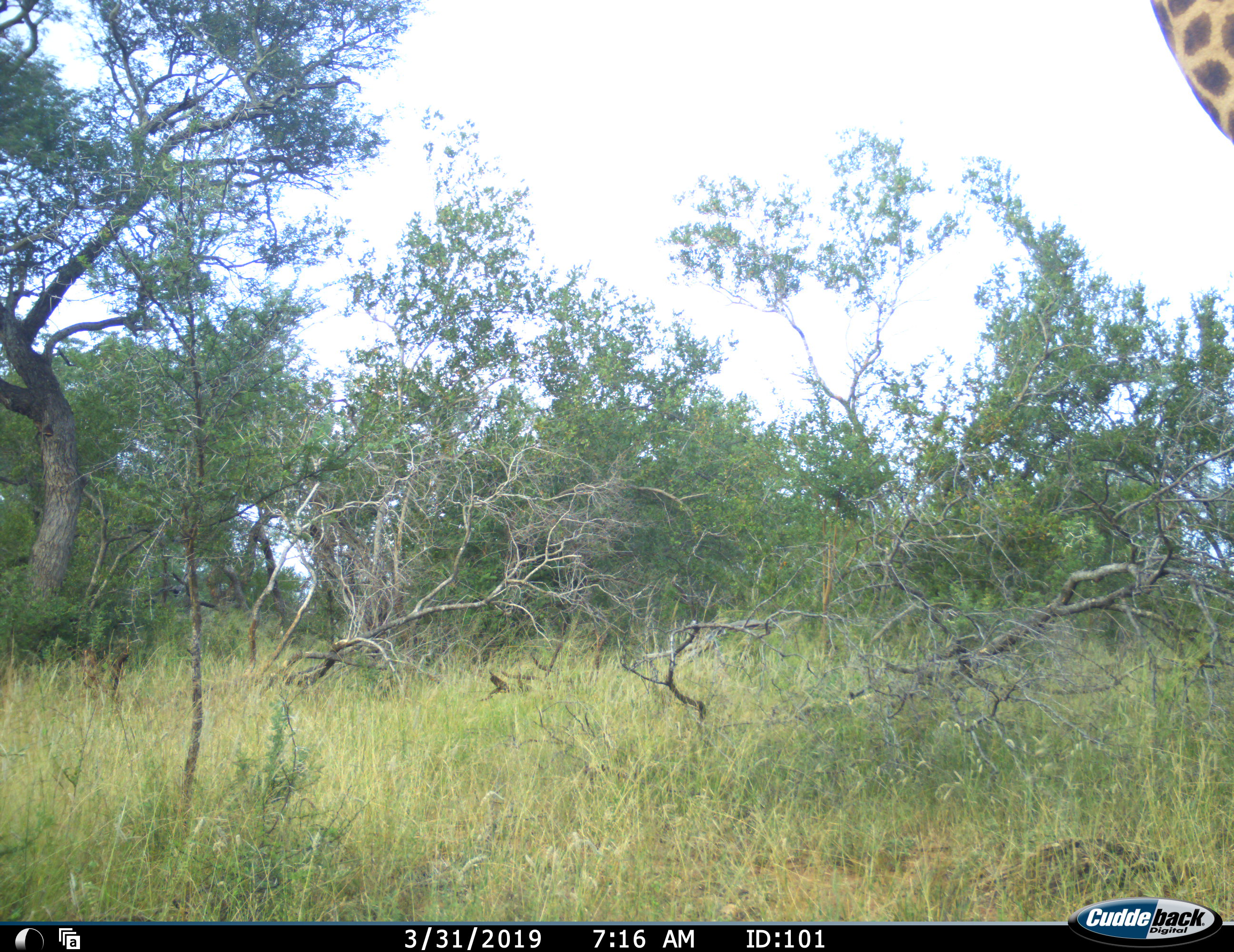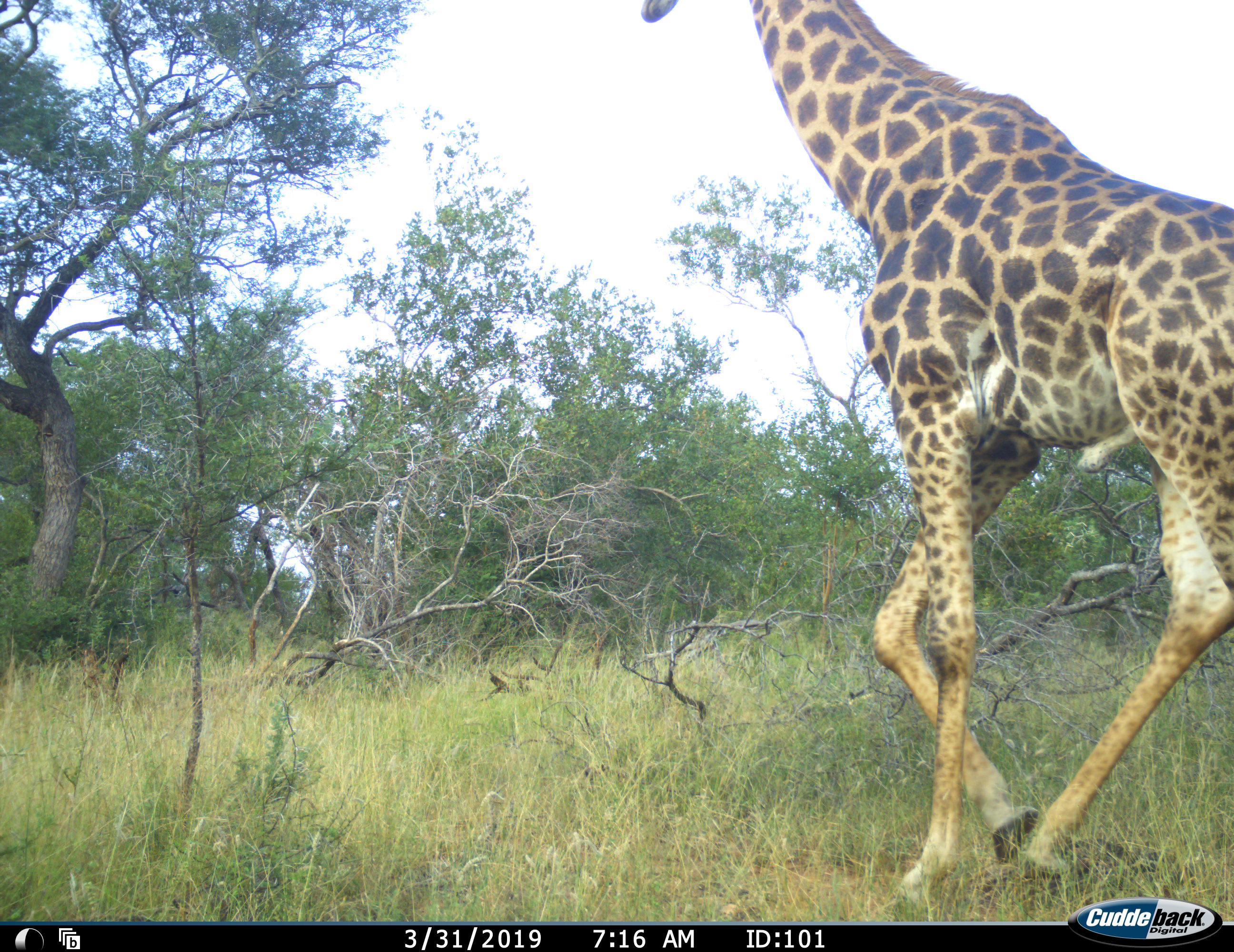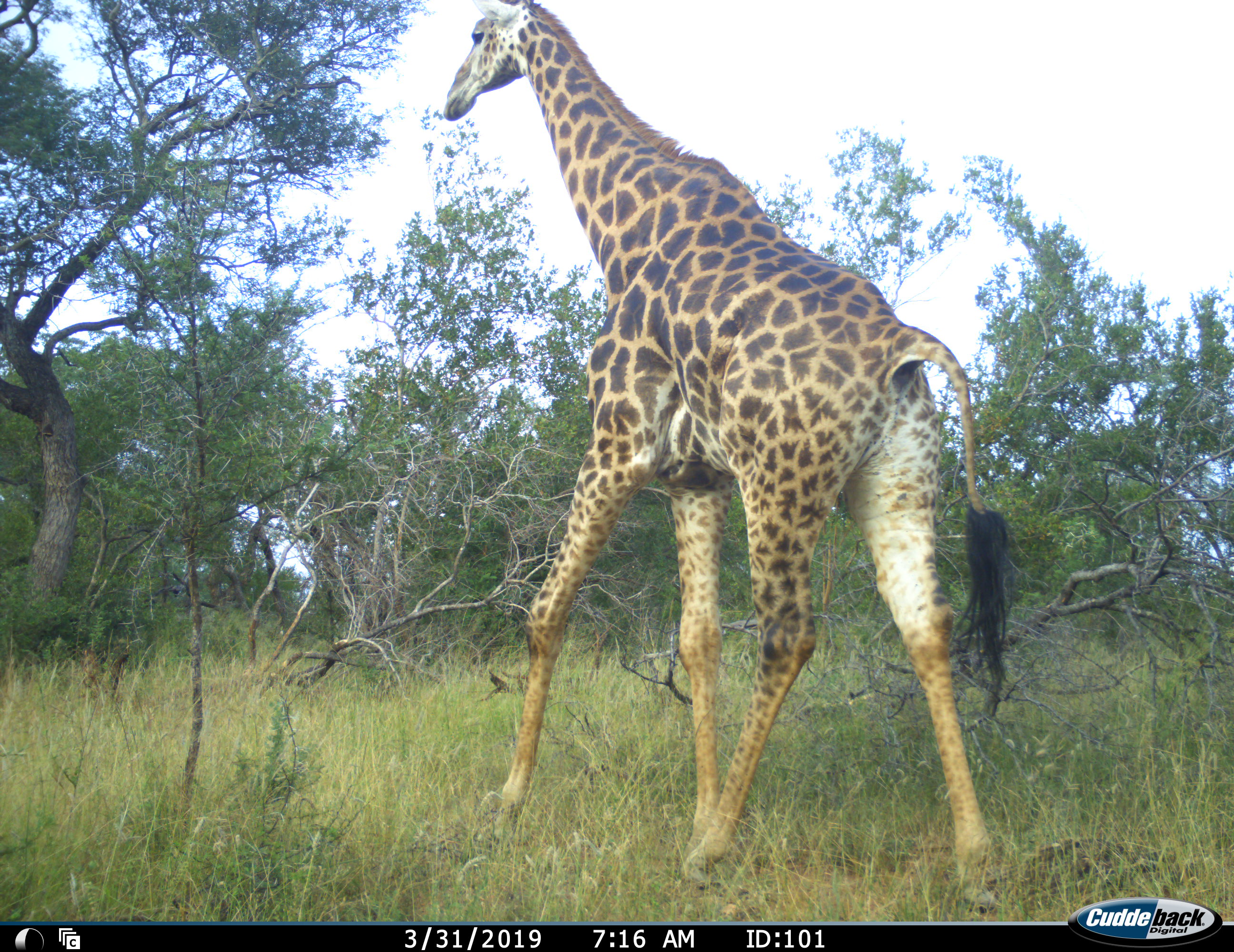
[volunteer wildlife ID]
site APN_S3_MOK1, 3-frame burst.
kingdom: Animalia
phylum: Chordata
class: Mammalia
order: Artiodactyla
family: Giraffidae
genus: Giraffa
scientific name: Giraffa camelopardalis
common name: giraffe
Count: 1.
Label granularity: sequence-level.